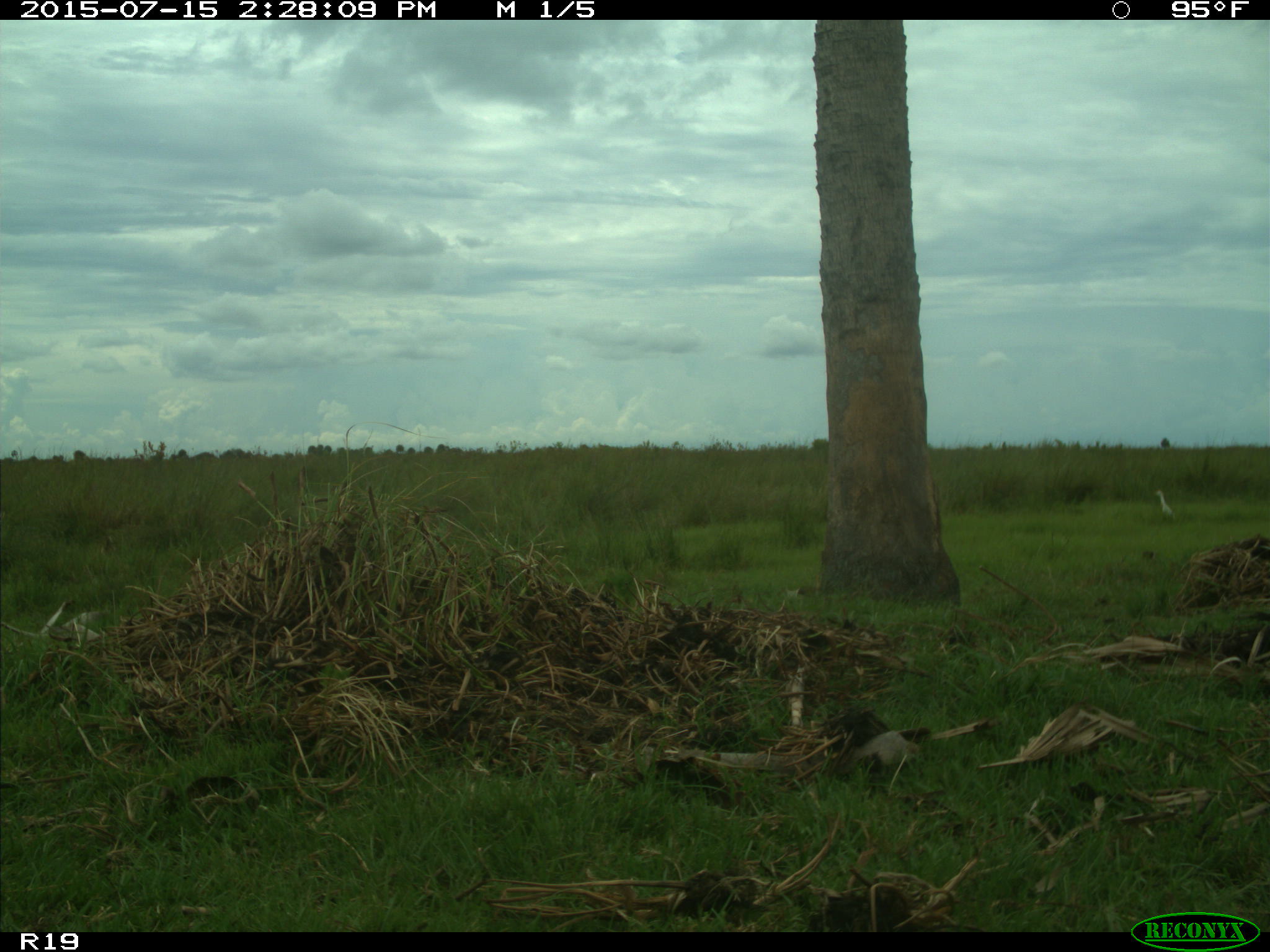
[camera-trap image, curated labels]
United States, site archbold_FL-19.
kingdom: Animalia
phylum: Chordata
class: Aves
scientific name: Aves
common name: birds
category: unidentified bird